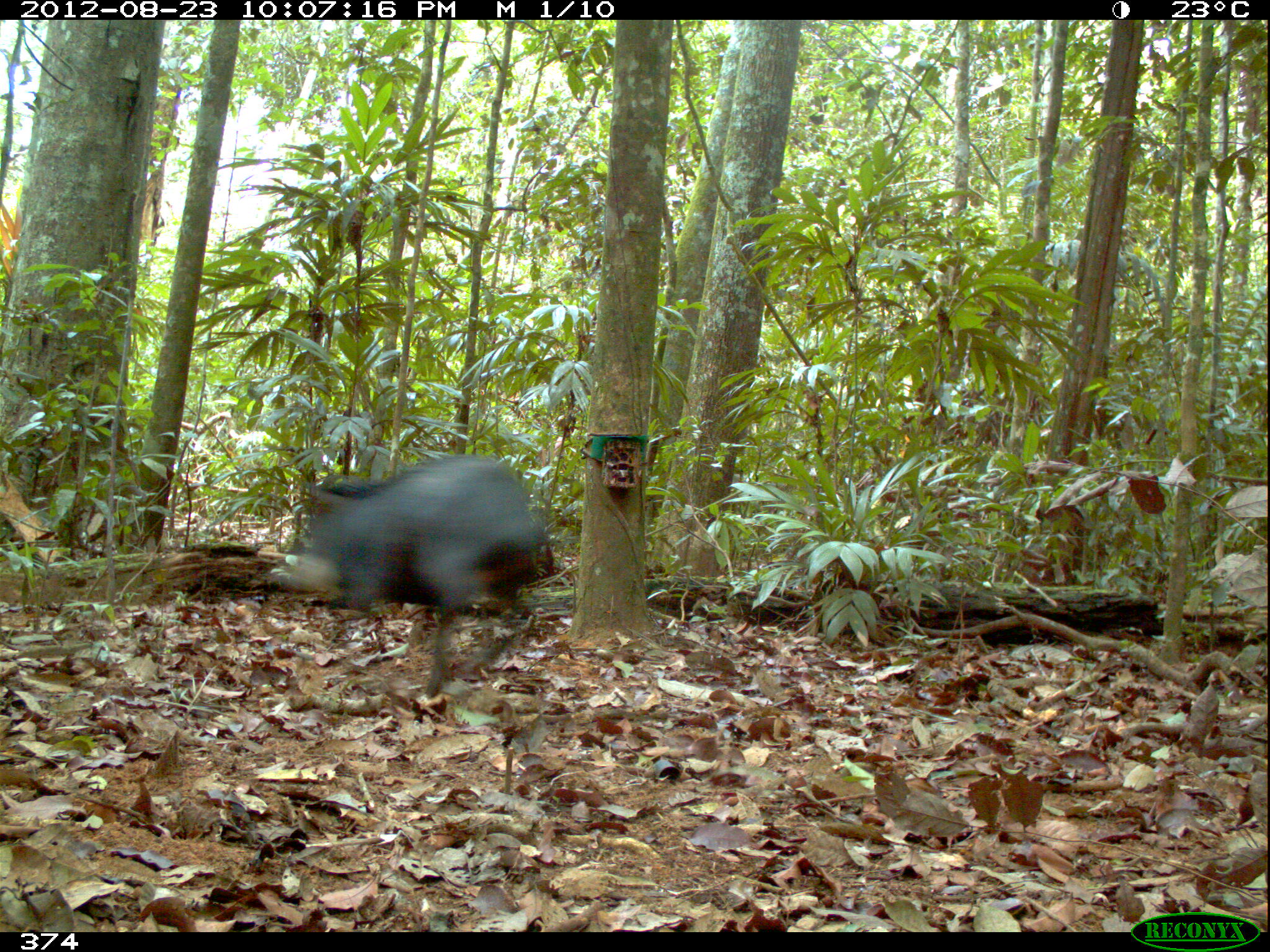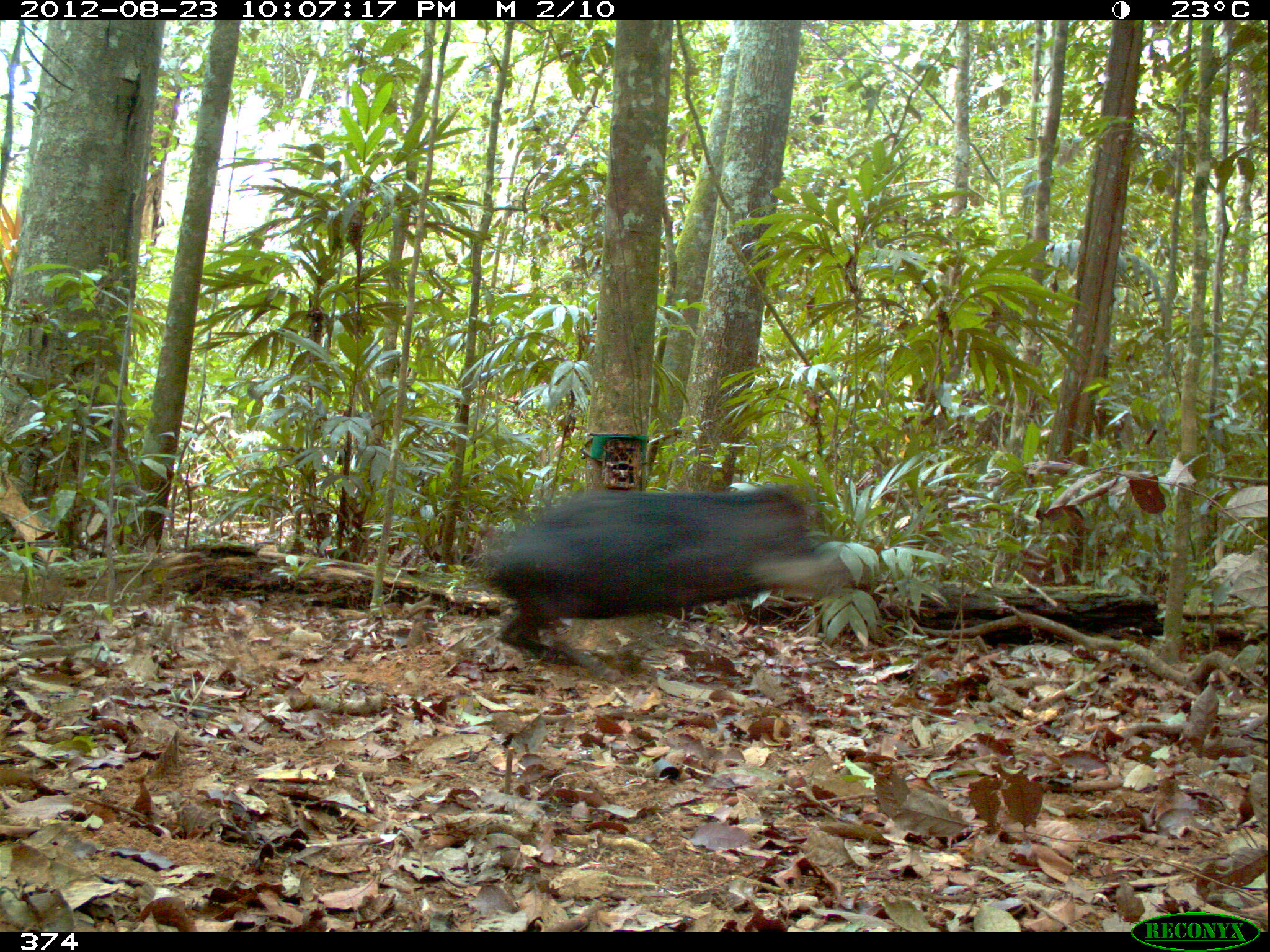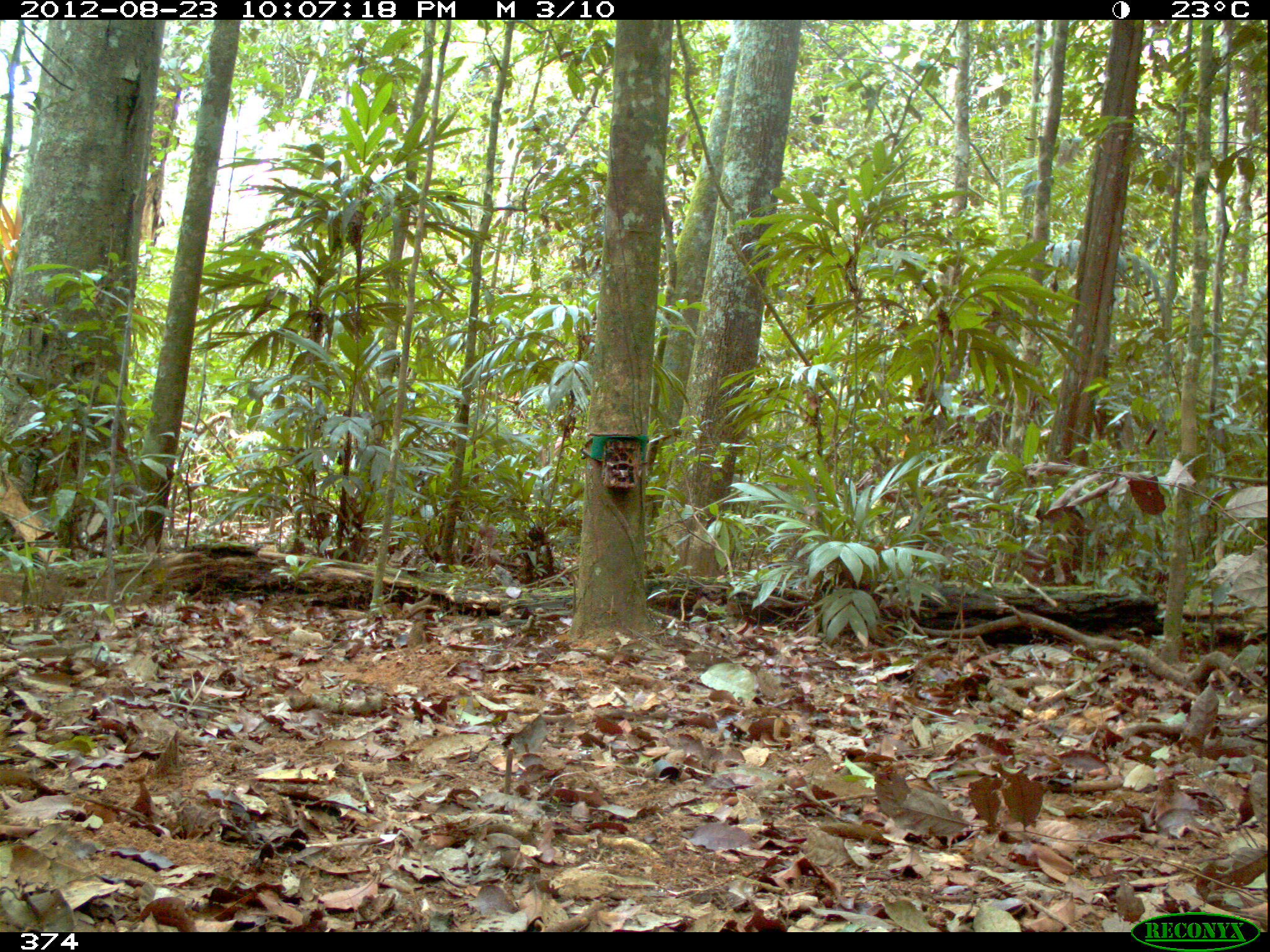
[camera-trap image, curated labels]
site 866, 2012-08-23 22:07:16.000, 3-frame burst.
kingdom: Animalia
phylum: Chordata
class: Mammalia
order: Artiodactyla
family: Tayassuidae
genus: Tayassu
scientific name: Tayassu pecari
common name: white-lipped peccary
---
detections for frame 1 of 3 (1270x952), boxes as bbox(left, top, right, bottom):
tayassu pecari: bbox(271, 457, 550, 699)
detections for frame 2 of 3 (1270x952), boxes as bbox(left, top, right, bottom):
tayassu pecari: bbox(486, 484, 842, 666)